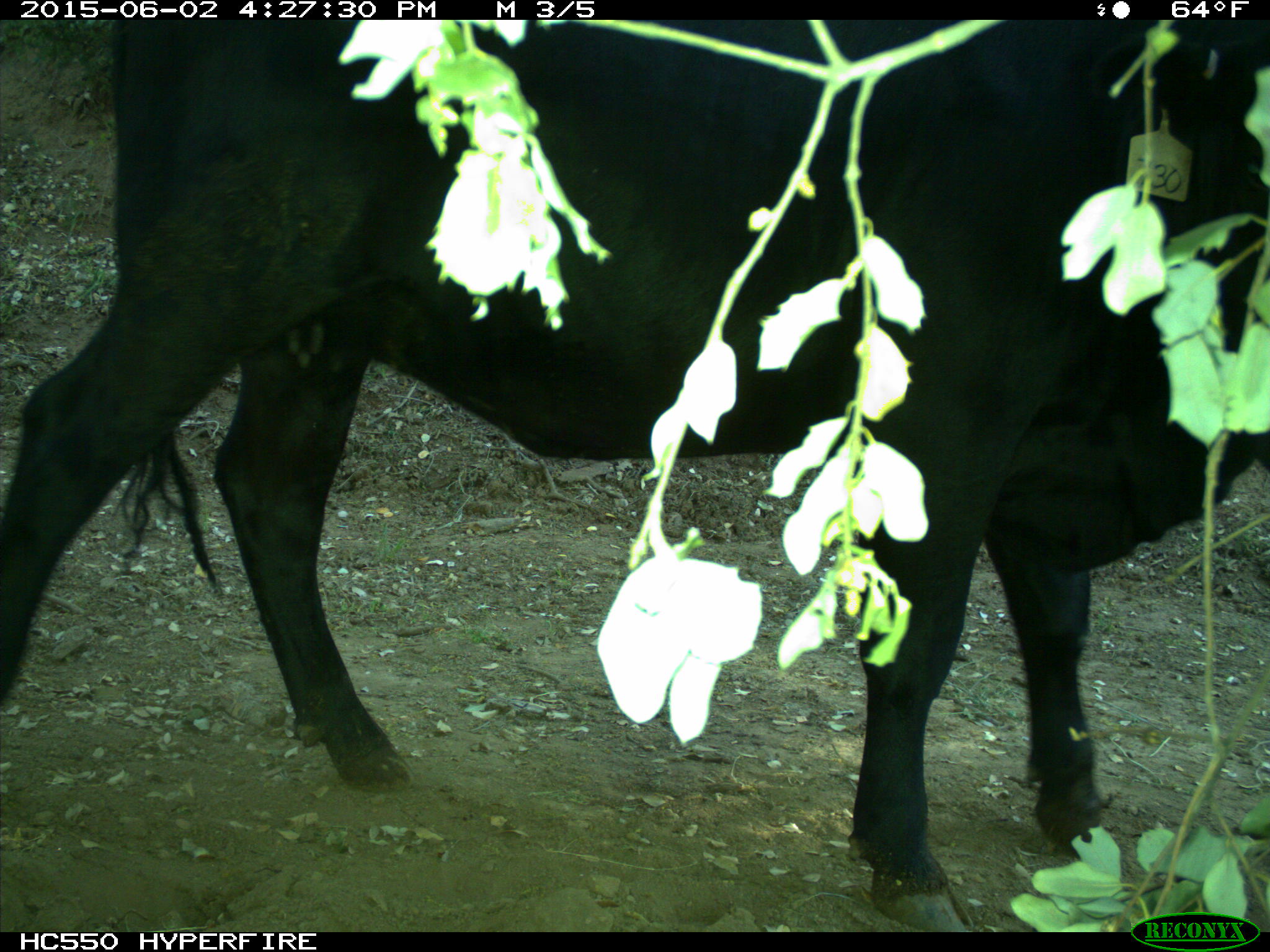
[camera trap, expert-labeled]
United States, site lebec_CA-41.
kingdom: Animalia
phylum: Chordata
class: Mammalia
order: Artiodactyla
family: Bovidae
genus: Bos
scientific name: Bos taurus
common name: domestic cow